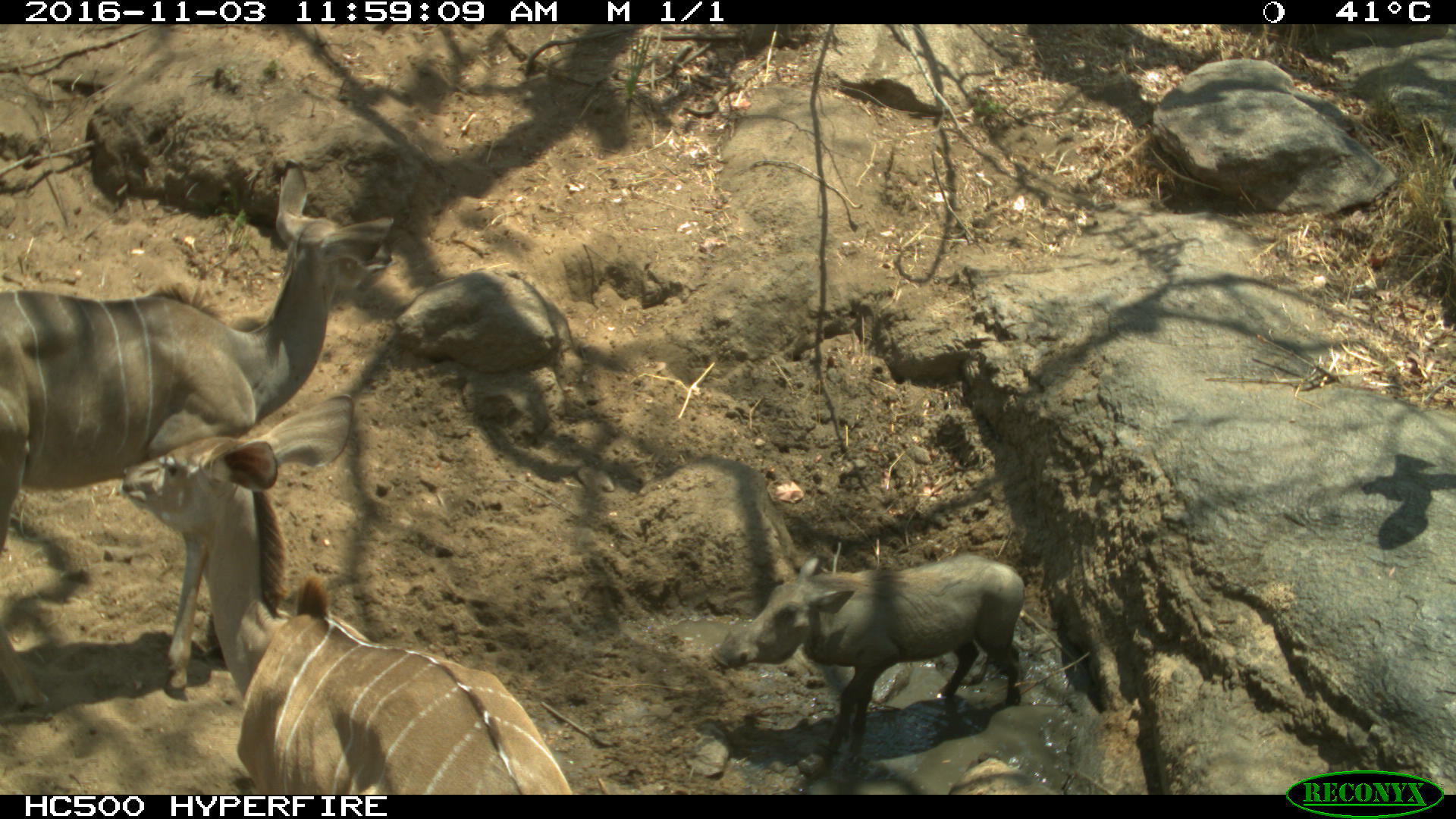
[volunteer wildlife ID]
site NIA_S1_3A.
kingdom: Animalia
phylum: Chordata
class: Mammalia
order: Artiodactyla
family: Bovidae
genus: Tragelaphus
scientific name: Tragelaphus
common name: kudu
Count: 2.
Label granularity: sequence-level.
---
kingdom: Animalia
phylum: Chordata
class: Mammalia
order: Artiodactyla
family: Suidae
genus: Phacochoerus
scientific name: Phacochoerus africanus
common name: warthog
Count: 1.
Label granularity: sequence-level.